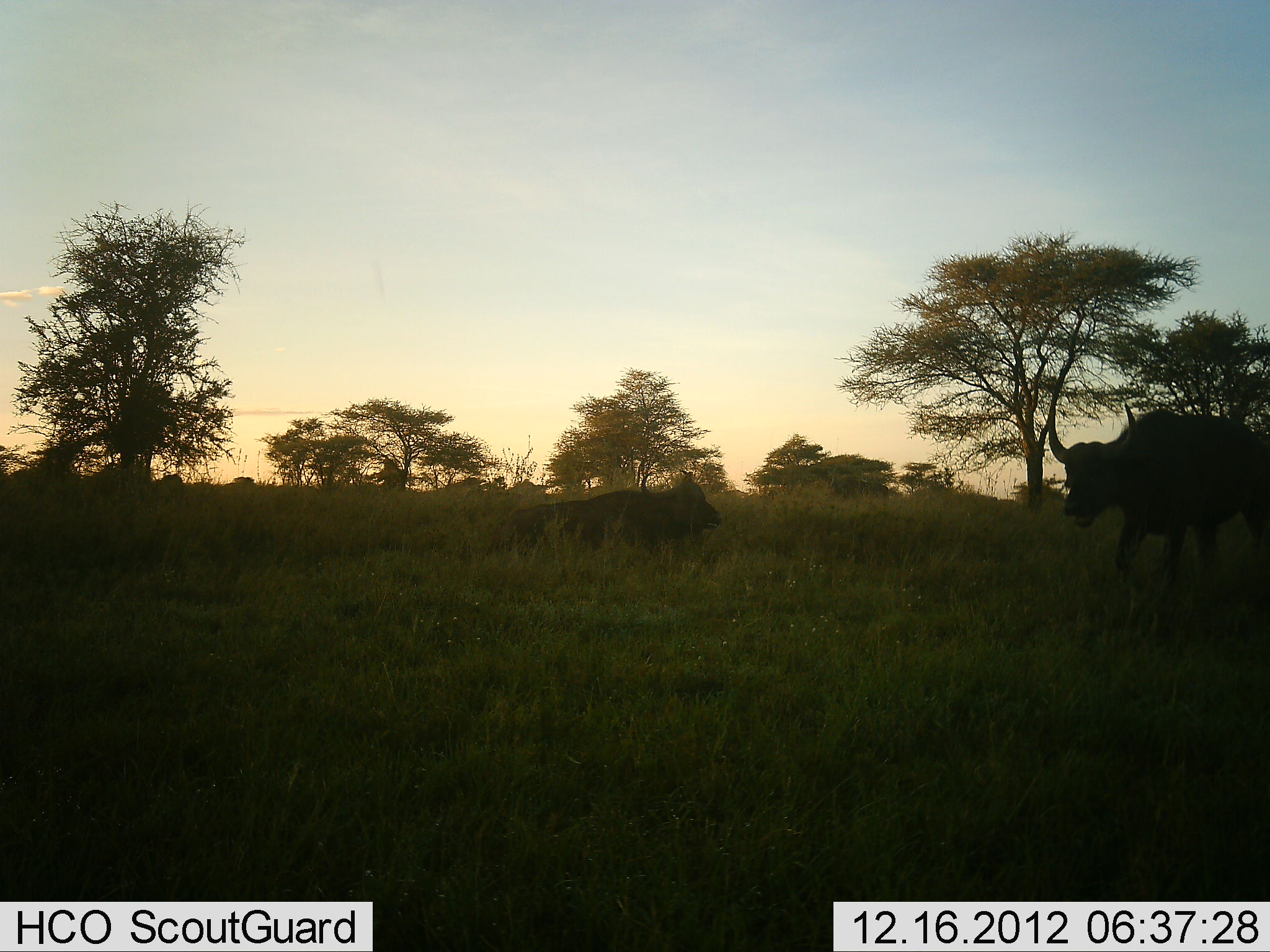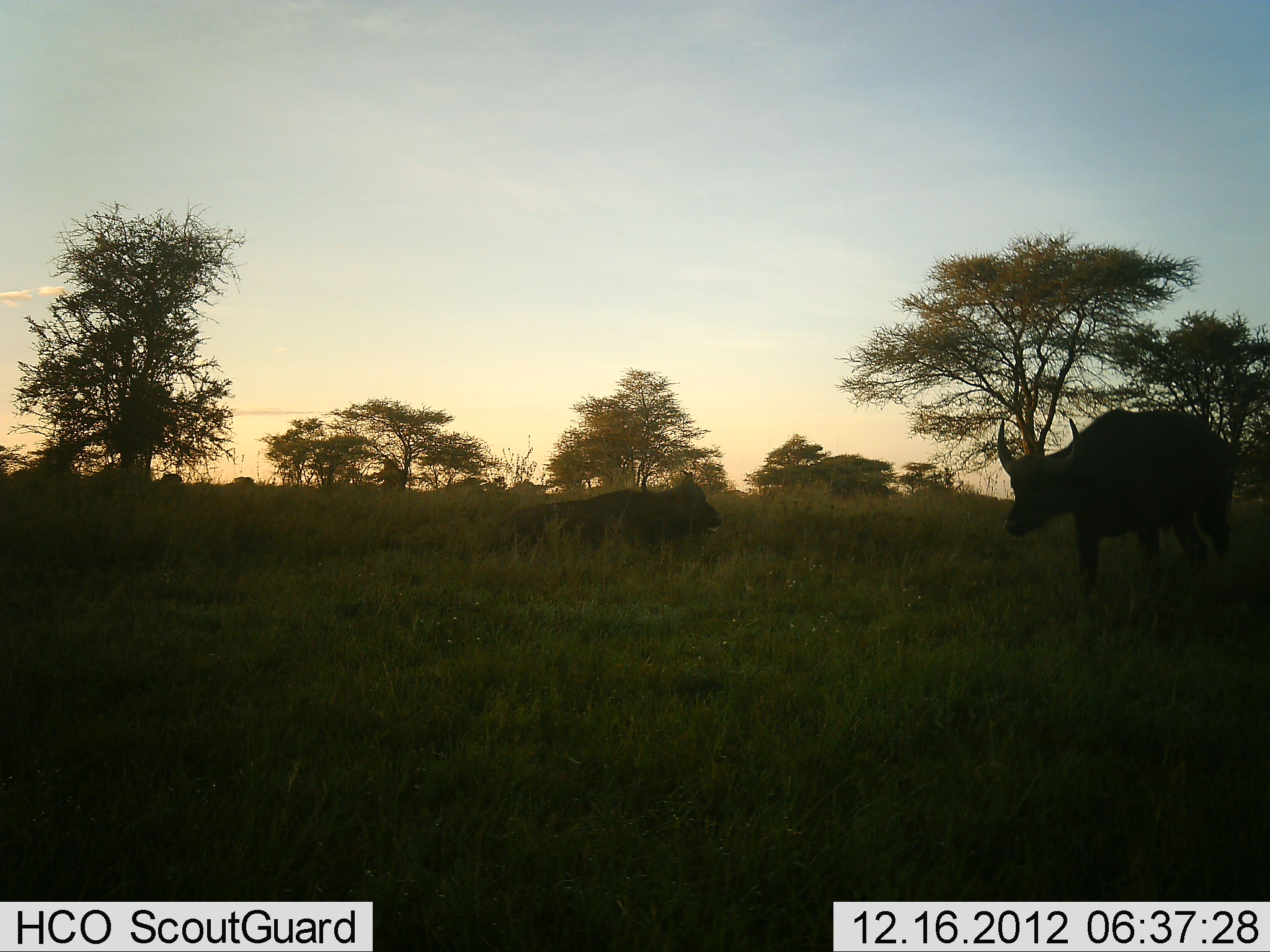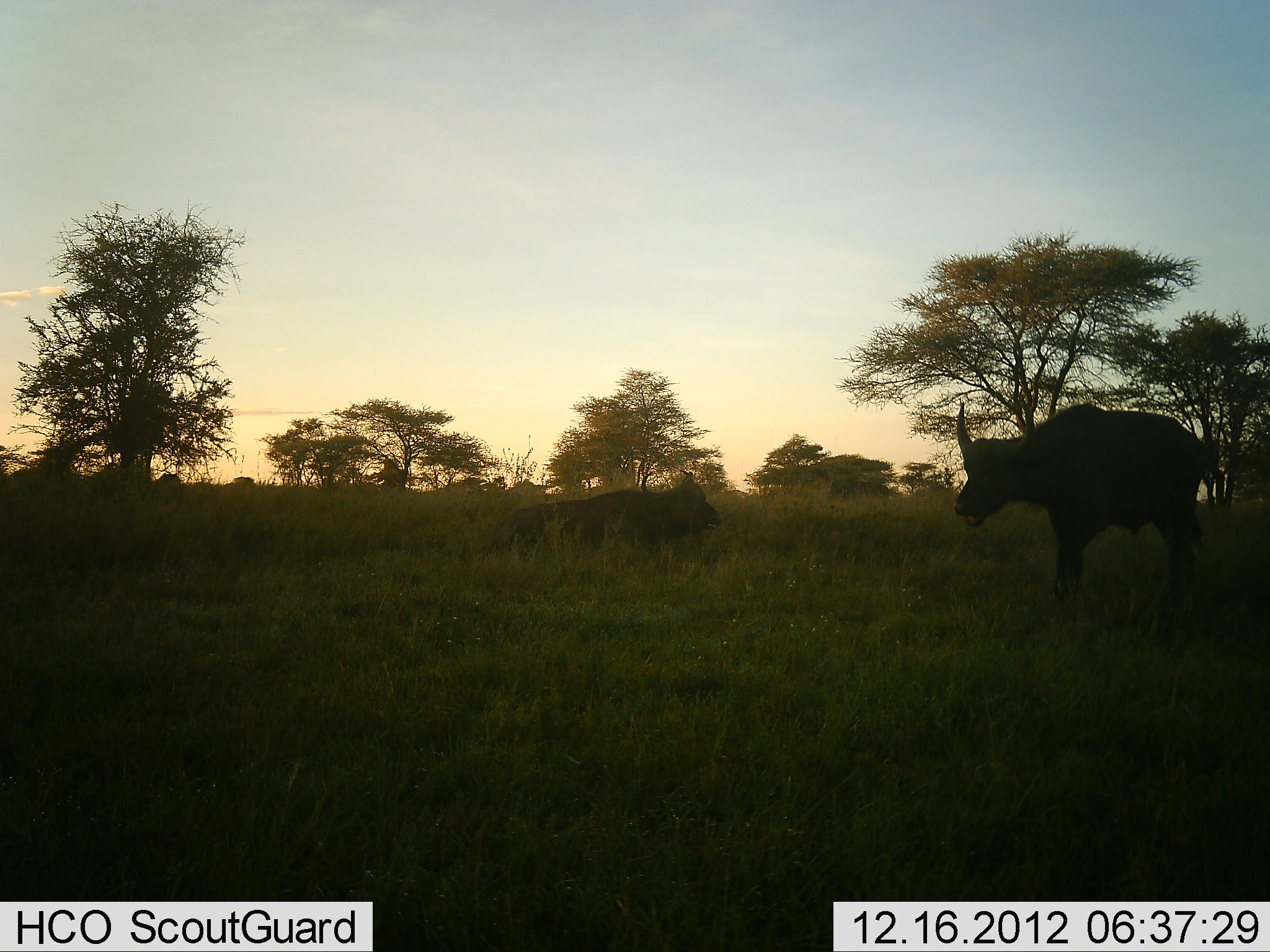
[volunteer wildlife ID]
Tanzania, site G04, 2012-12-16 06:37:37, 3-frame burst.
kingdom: Animalia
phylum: Chordata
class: Mammalia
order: Artiodactyla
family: Bovidae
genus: Syncerus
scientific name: Syncerus caffer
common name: cape buffalo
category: buffalo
Buffalo (cape buffalo) (Syncerus caffer), count 2. Behavior (volunteer vote fractions): standing 14%, resting 77%, moving 91%, interacting 0%. Young present (vote fraction): 0%. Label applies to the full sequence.